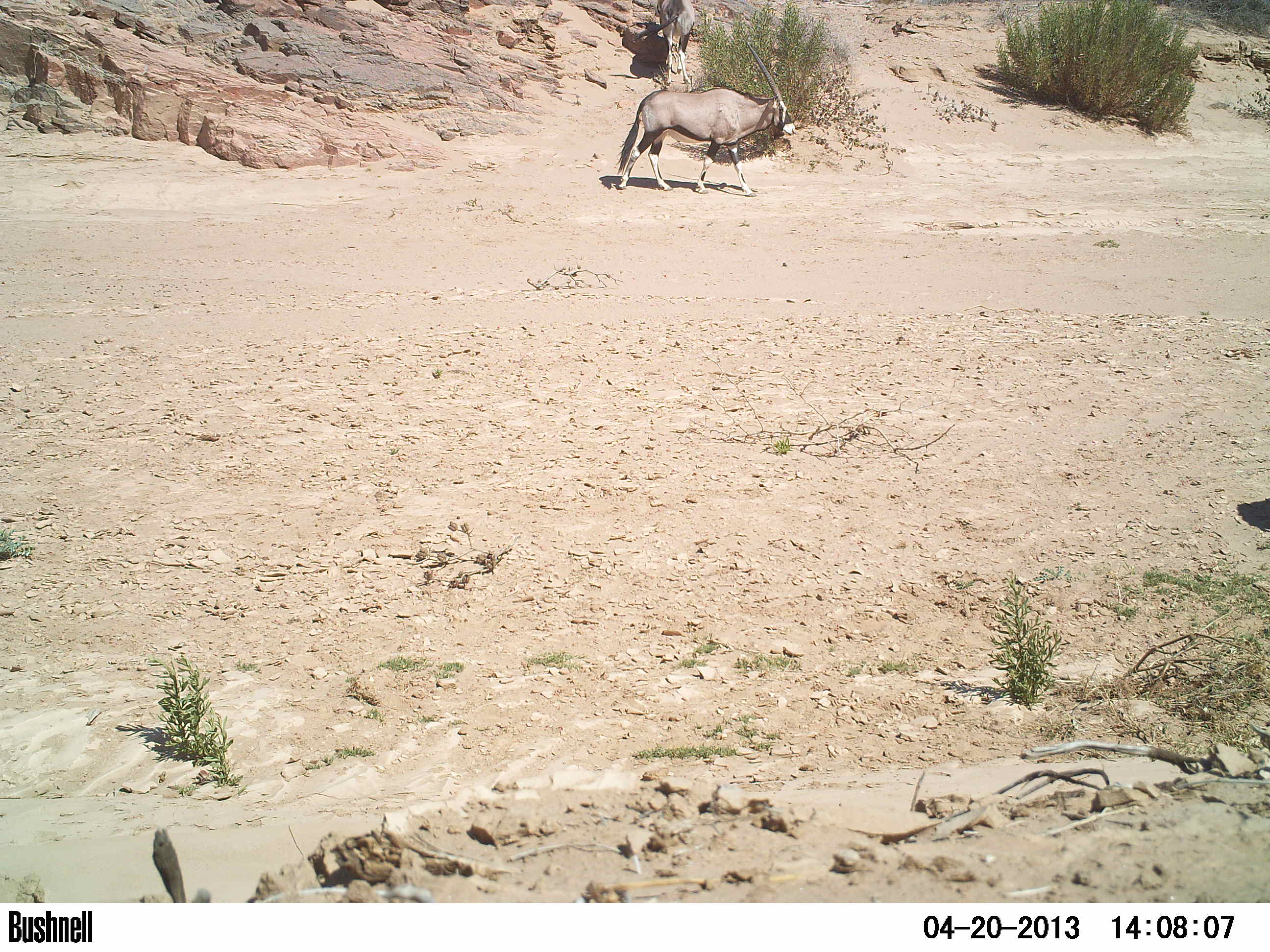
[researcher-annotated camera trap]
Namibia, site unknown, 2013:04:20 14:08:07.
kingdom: Animalia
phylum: Chordata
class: Mammalia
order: Artiodactyla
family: Bovidae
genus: Oryx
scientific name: Oryx gazella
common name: gemsbok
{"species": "Oryx gazella (gemsbok)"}